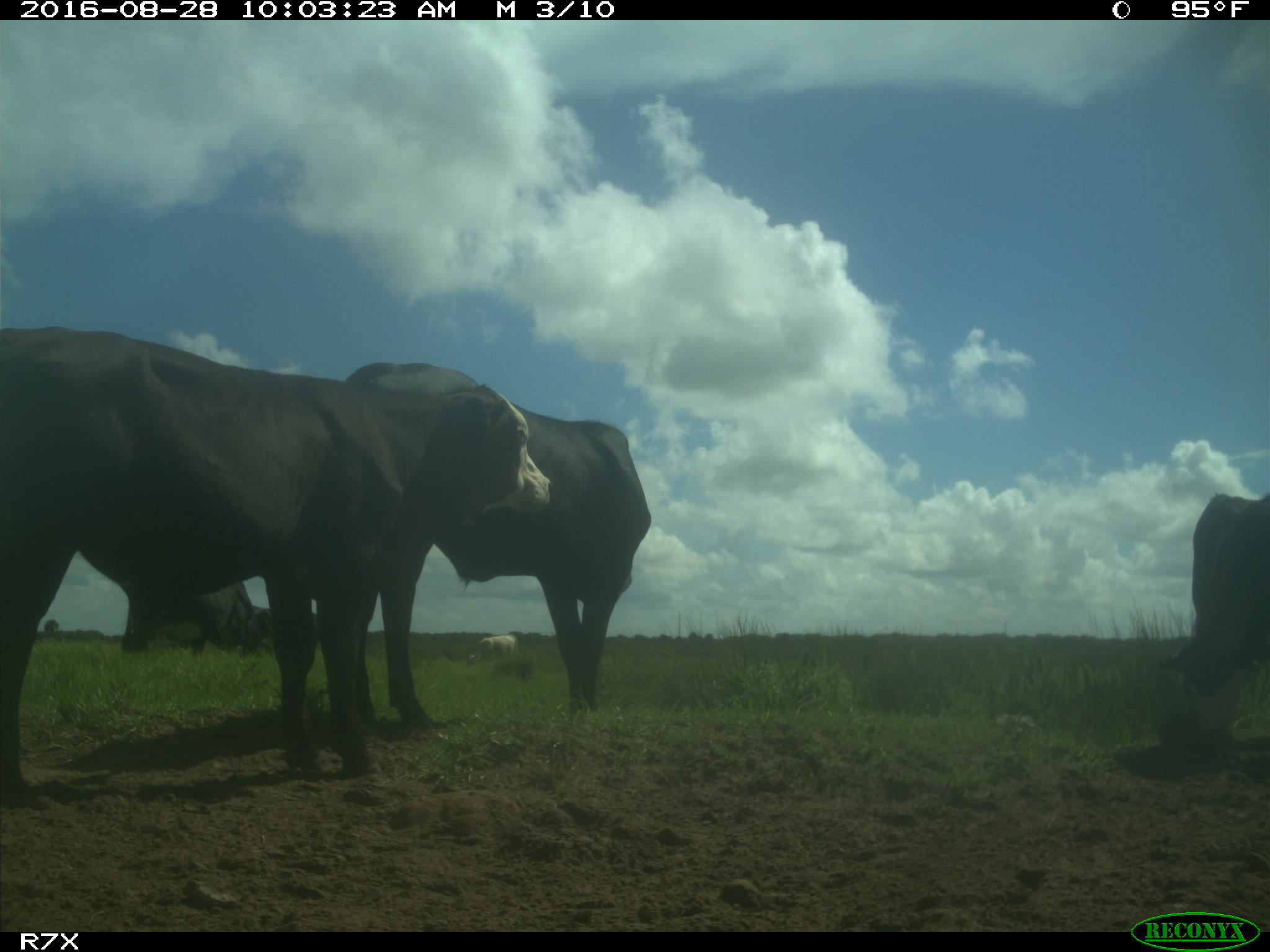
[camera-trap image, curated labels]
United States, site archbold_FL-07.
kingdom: Animalia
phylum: Chordata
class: Mammalia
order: Artiodactyla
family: Bovidae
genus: Bos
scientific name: Bos taurus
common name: domestic cow